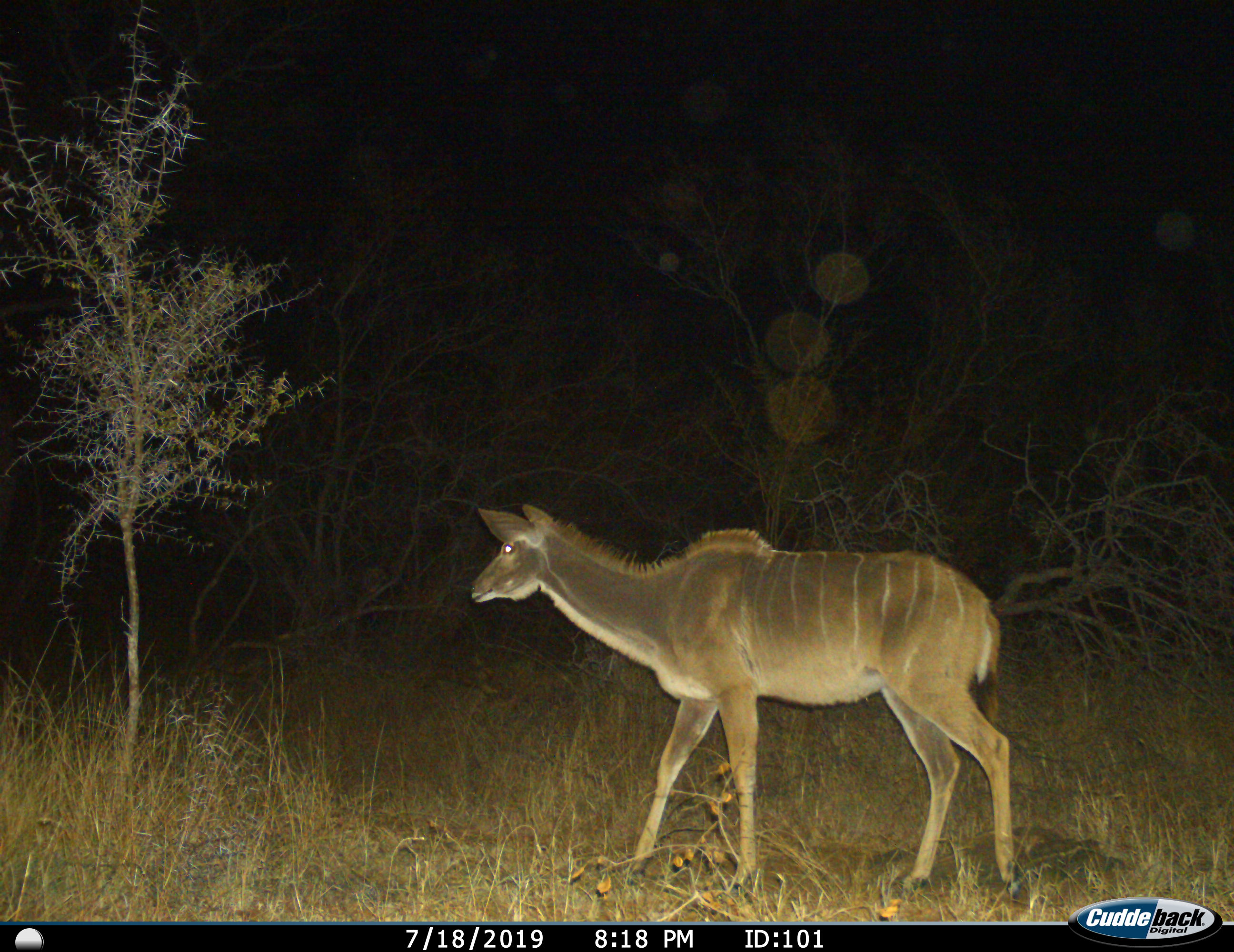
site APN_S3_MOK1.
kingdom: Animalia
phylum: Chordata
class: Mammalia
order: Artiodactyla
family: Bovidae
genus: Tragelaphus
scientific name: Tragelaphus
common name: kudu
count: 1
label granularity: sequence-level